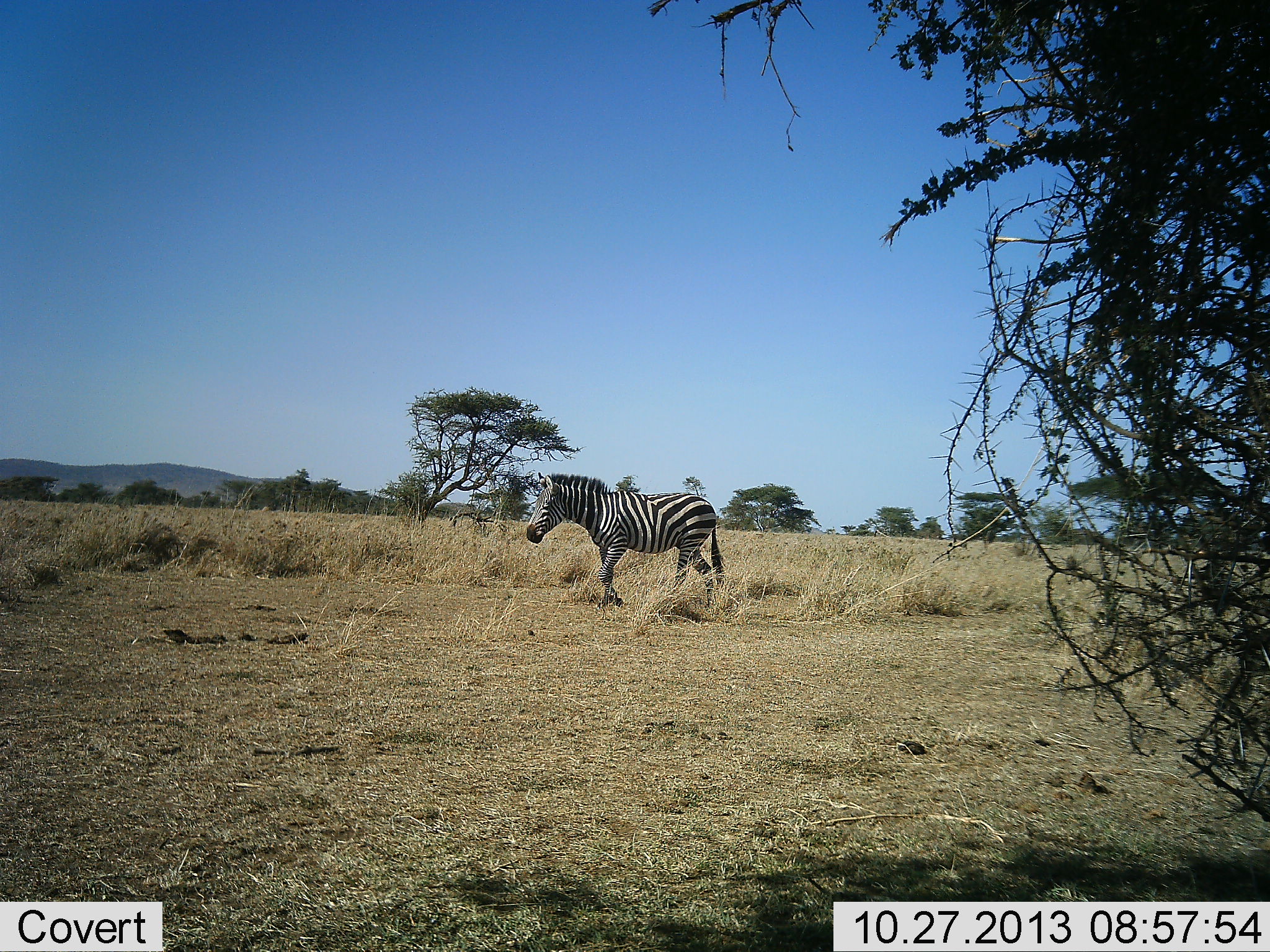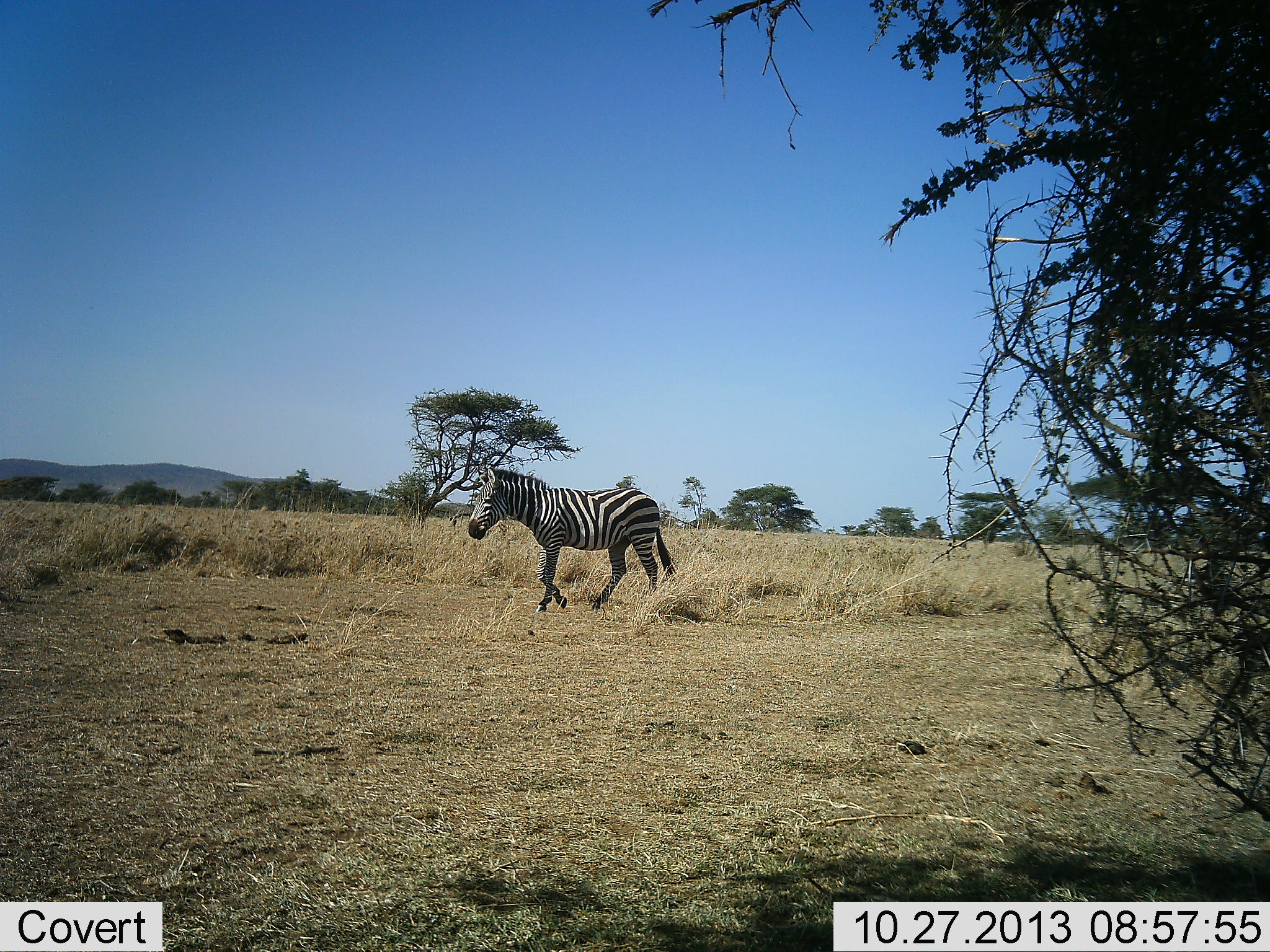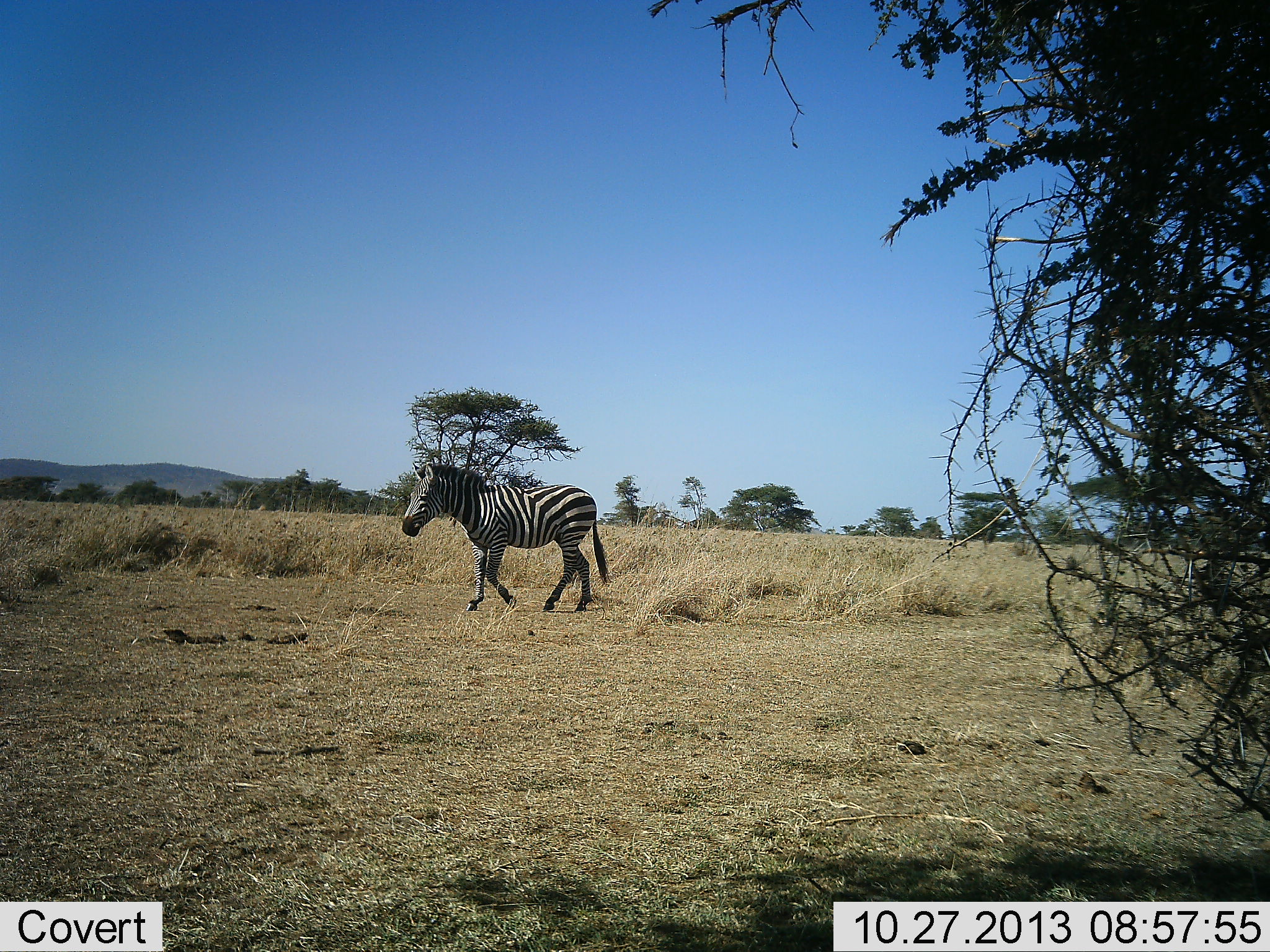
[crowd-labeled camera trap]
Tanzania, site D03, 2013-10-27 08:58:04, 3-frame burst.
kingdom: Animalia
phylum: Chordata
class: Mammalia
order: Perissodactyla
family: Equidae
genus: Equus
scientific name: Equus quagga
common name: plains zebra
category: zebra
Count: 1.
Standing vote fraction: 2%.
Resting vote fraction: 2%.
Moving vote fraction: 95%.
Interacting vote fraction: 0%.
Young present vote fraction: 0%.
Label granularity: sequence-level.